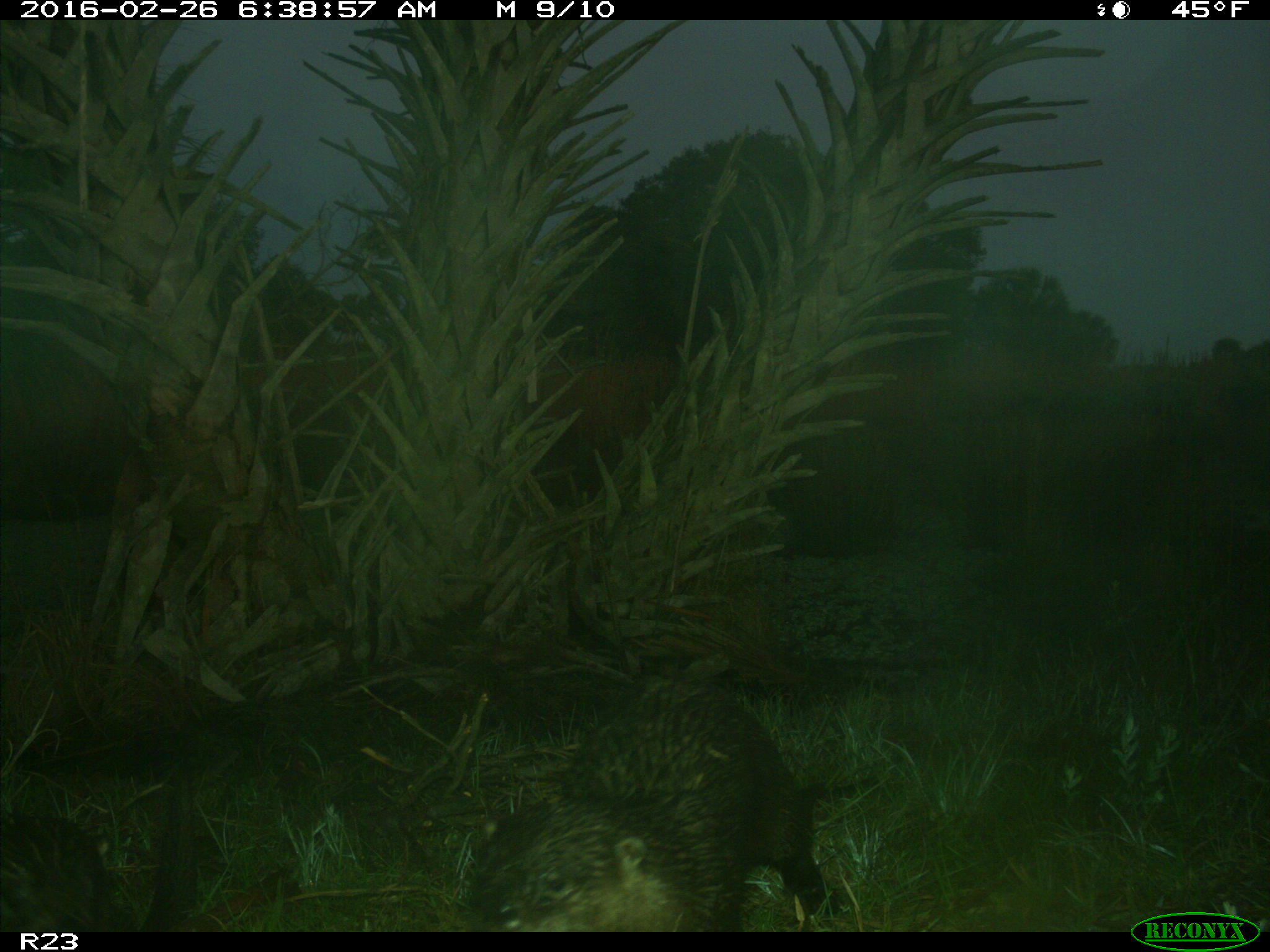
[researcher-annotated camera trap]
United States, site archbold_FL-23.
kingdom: Animalia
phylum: Chordata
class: Mammalia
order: Carnivora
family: Mustelidae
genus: Lontra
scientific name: Lontra canadensis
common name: north american river otter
Lontra canadensis (north american river otter).